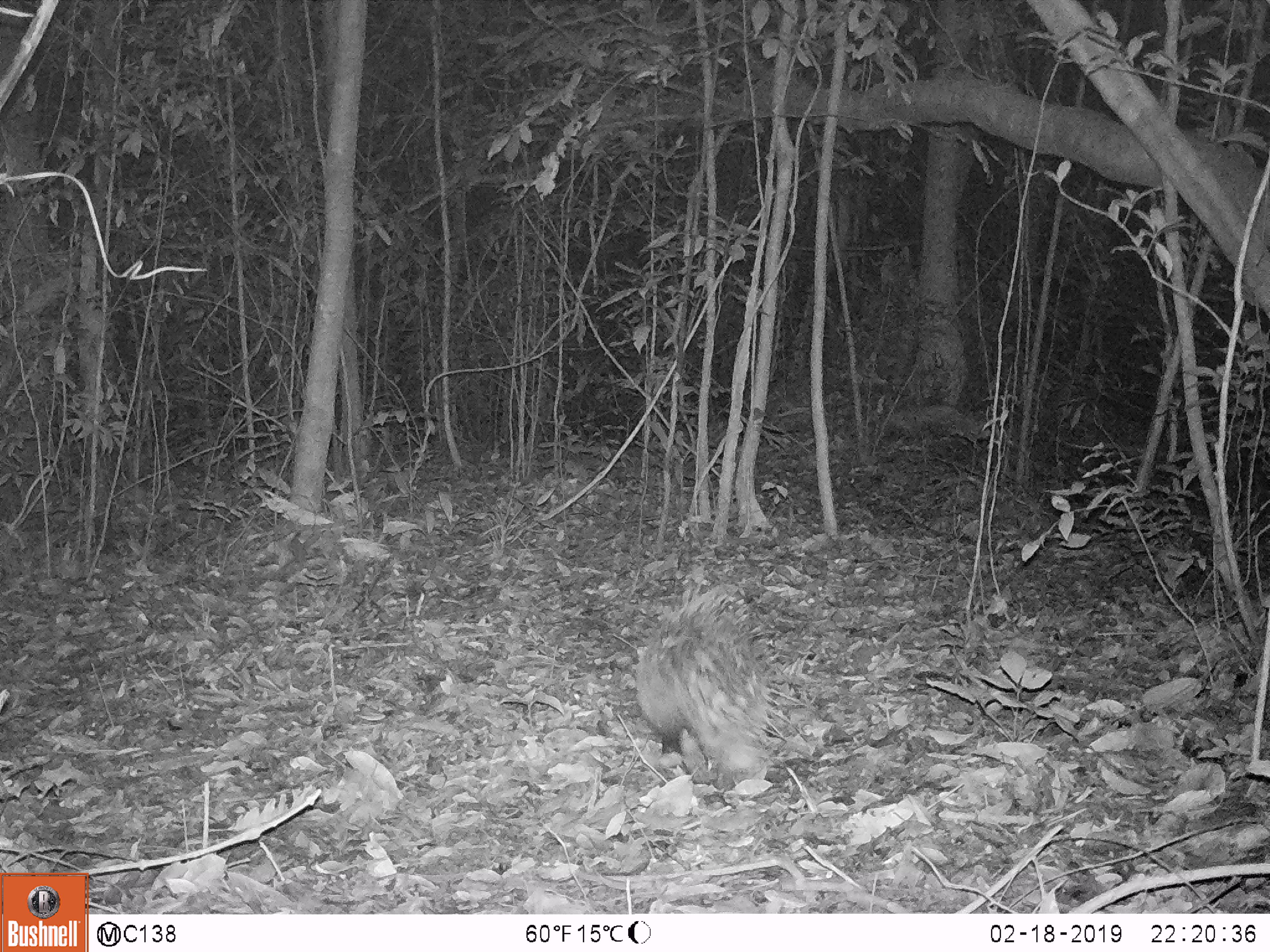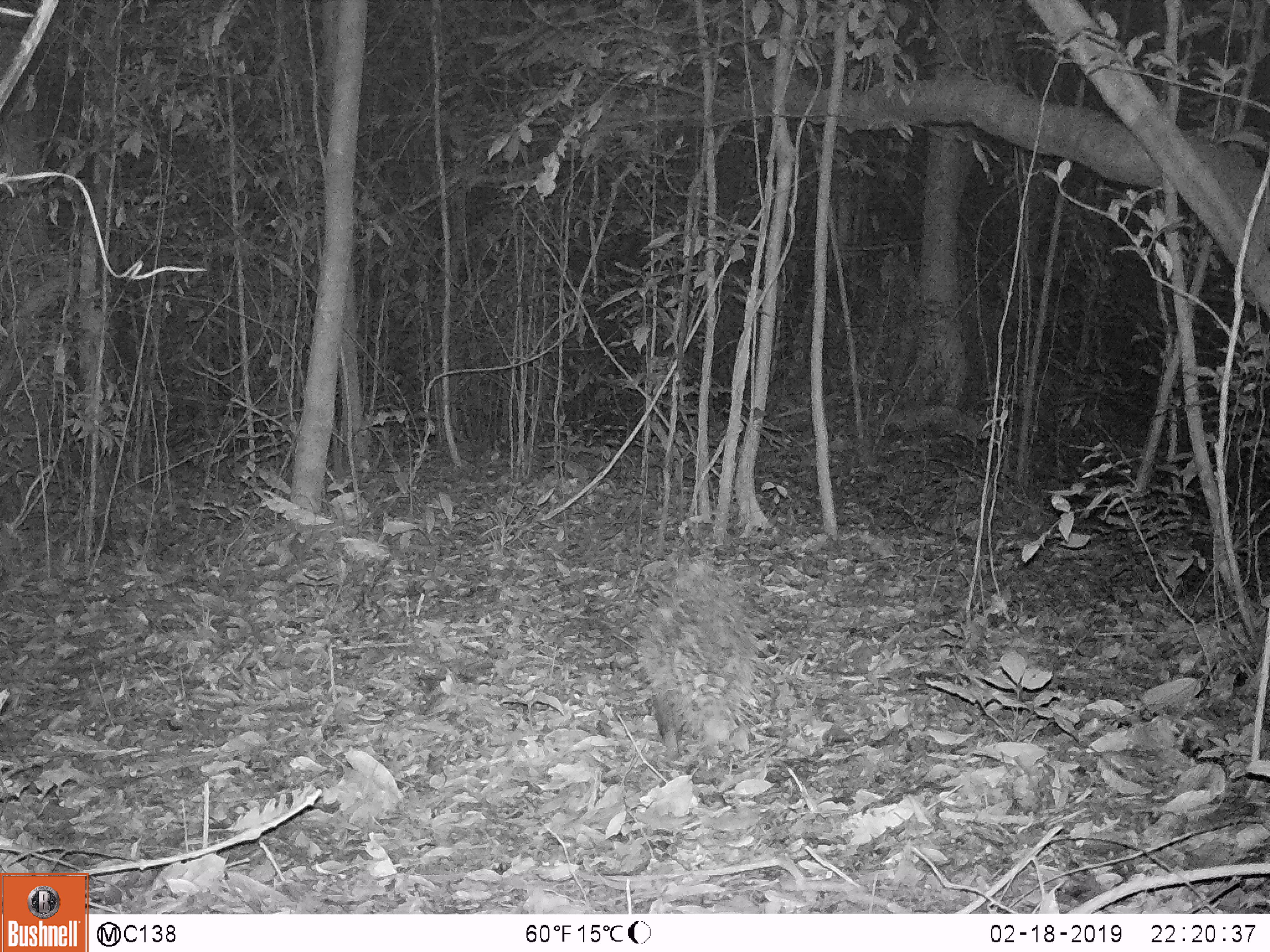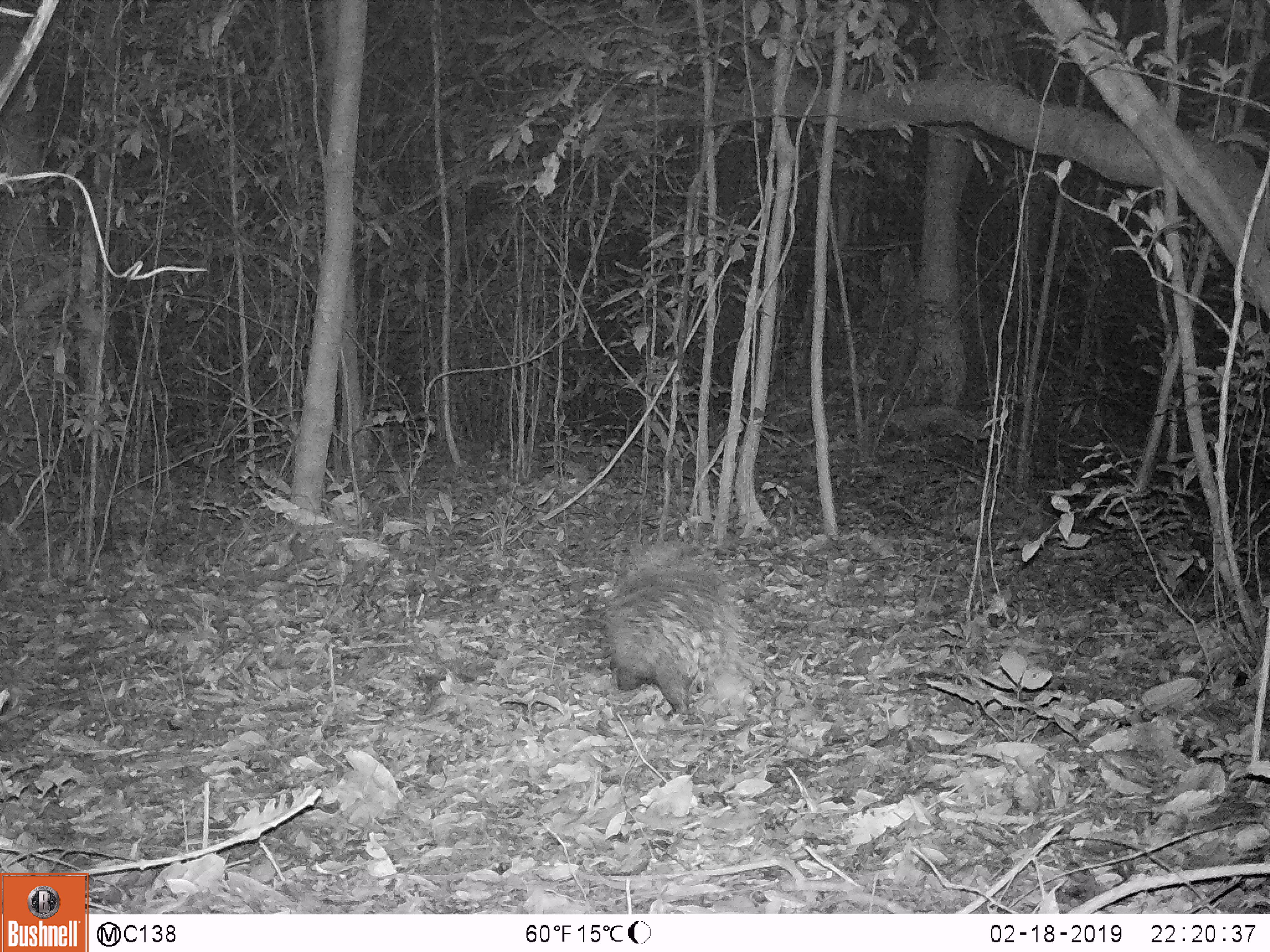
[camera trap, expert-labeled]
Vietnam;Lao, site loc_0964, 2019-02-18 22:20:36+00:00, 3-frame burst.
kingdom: Animalia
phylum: Chordata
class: Mammalia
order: Rodentia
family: Hystricidae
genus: Hystrix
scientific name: Hystrix brachyura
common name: malayan porcupine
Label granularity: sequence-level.